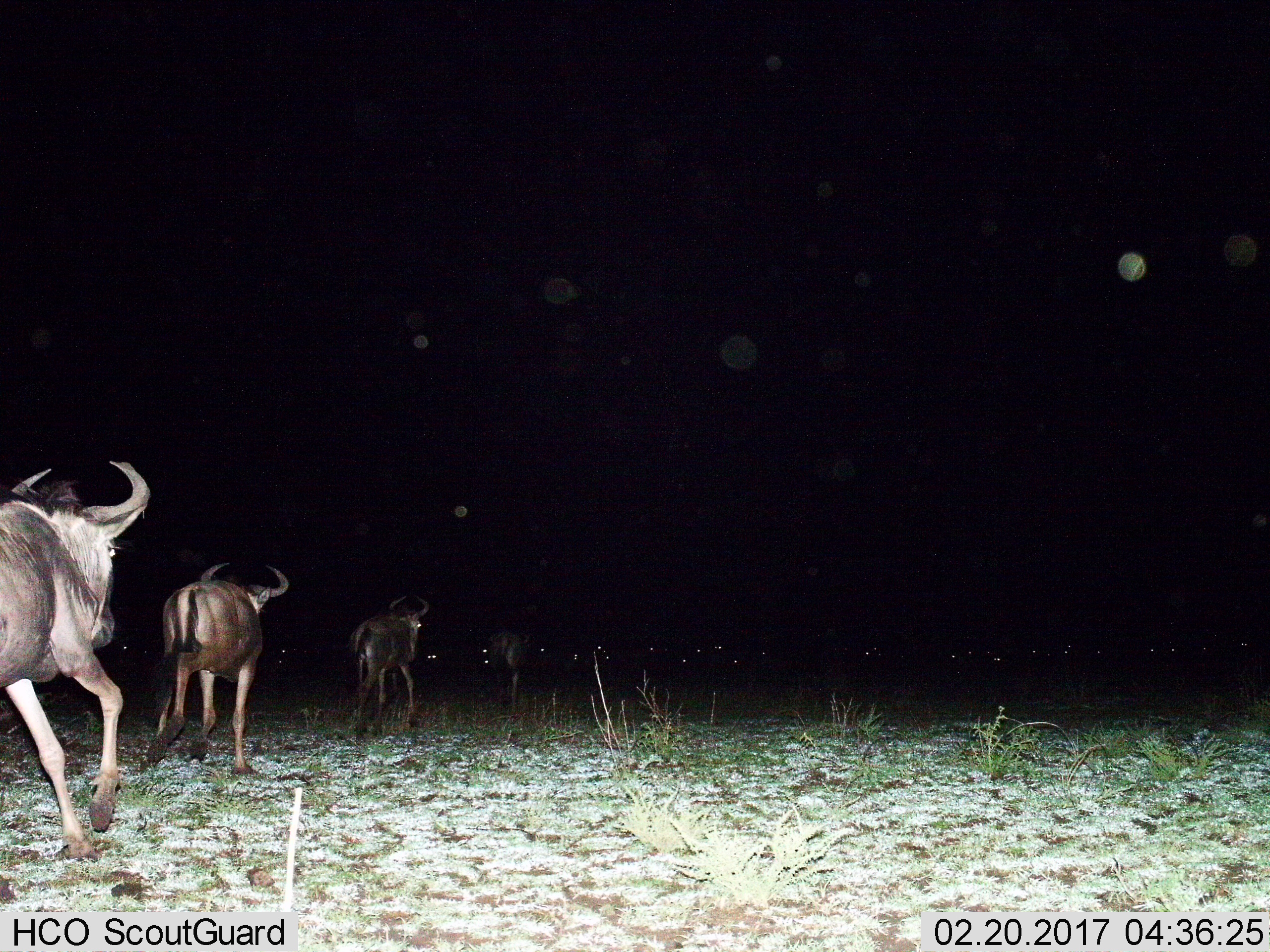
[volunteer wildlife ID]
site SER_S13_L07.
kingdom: Animalia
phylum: Chordata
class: Mammalia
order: Artiodactyla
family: Bovidae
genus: Connochaetes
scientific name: Connochaetes taurinus taurinus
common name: blue wildebeest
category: wildebeestblue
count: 4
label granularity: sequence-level